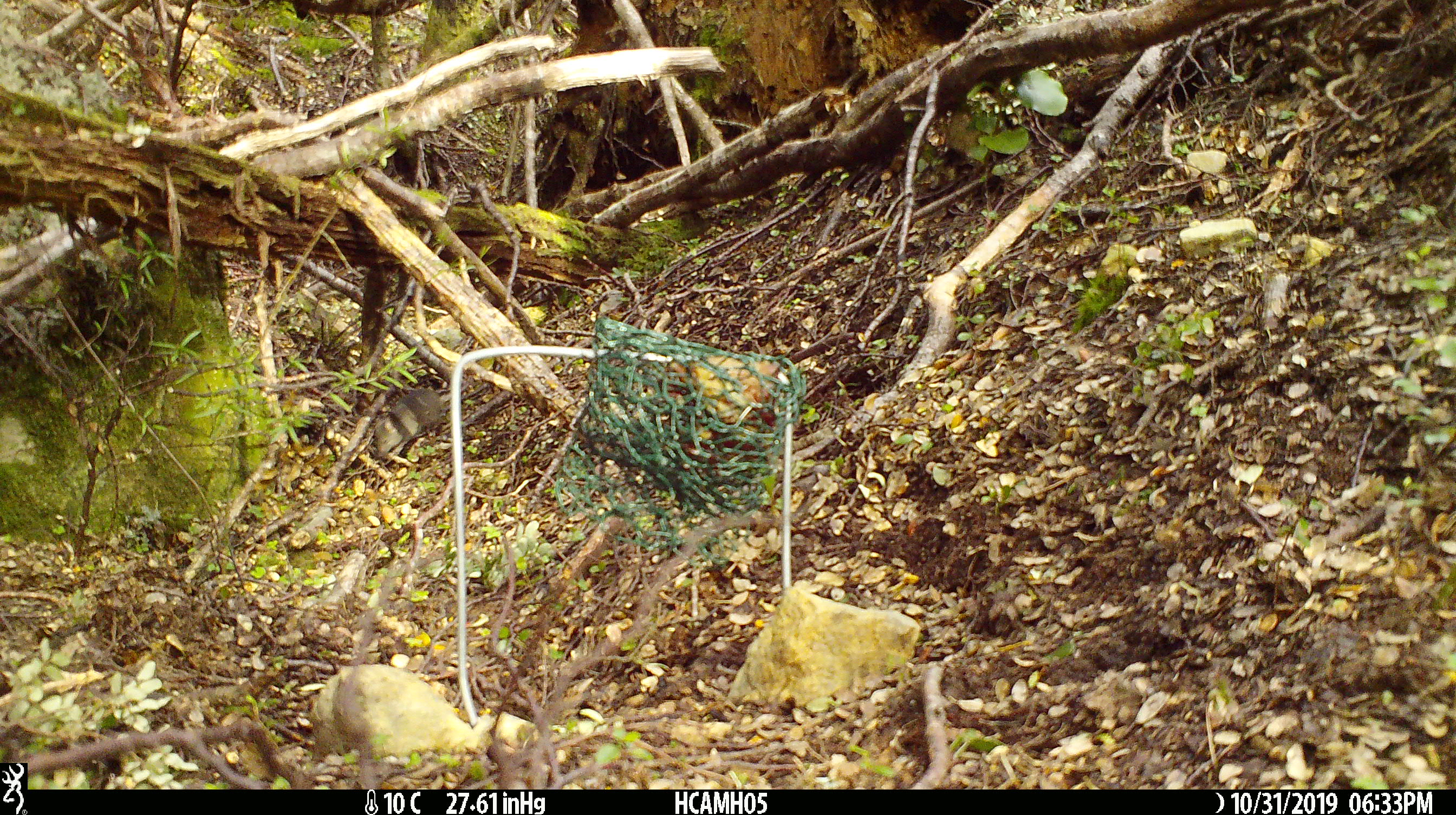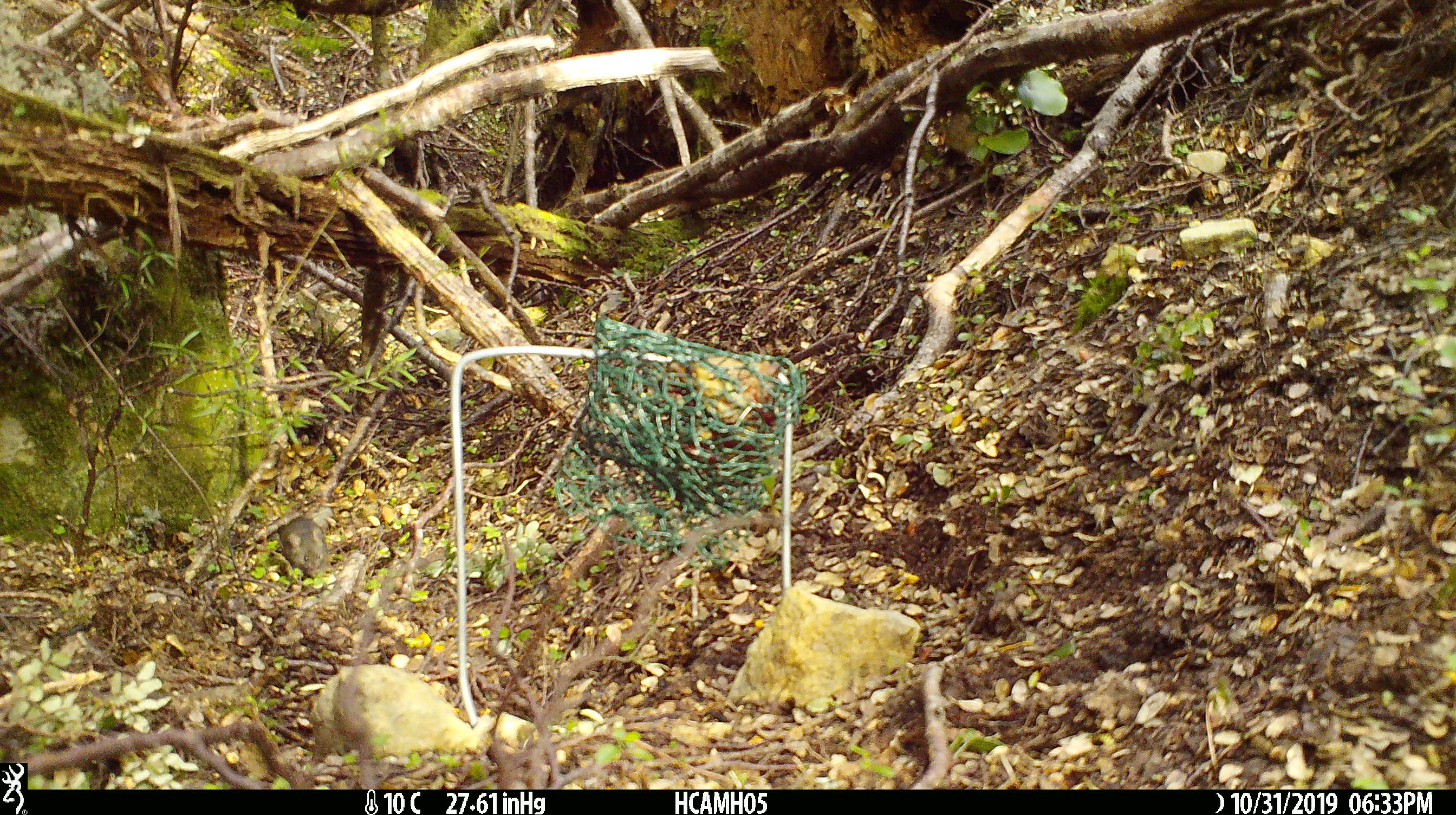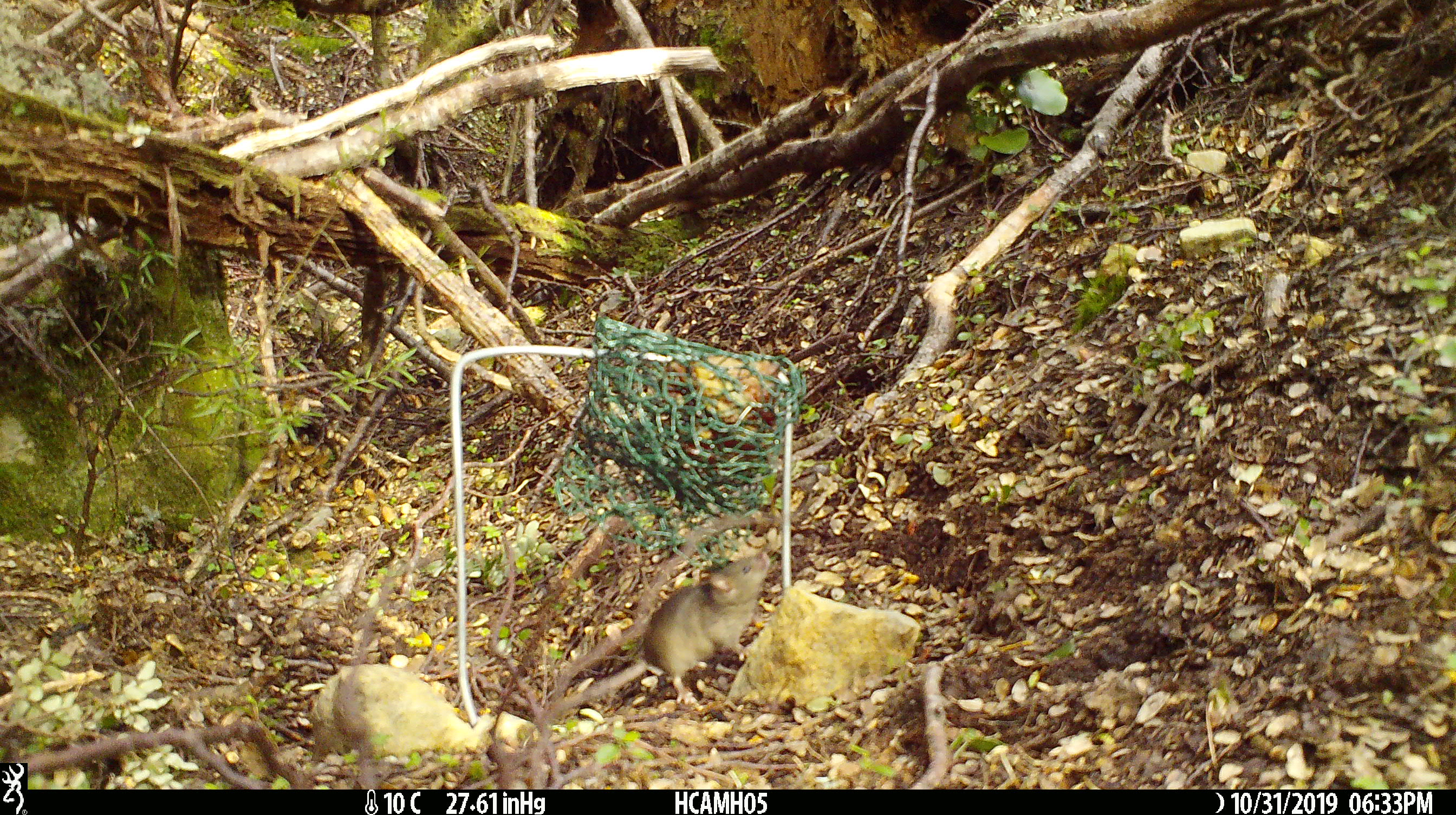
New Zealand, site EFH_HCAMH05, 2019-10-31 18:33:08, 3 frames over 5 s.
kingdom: Animalia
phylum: Chordata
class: Mammalia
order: Rodentia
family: Muridae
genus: Mus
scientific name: Mus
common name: mouse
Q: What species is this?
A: Mouse (Mus).